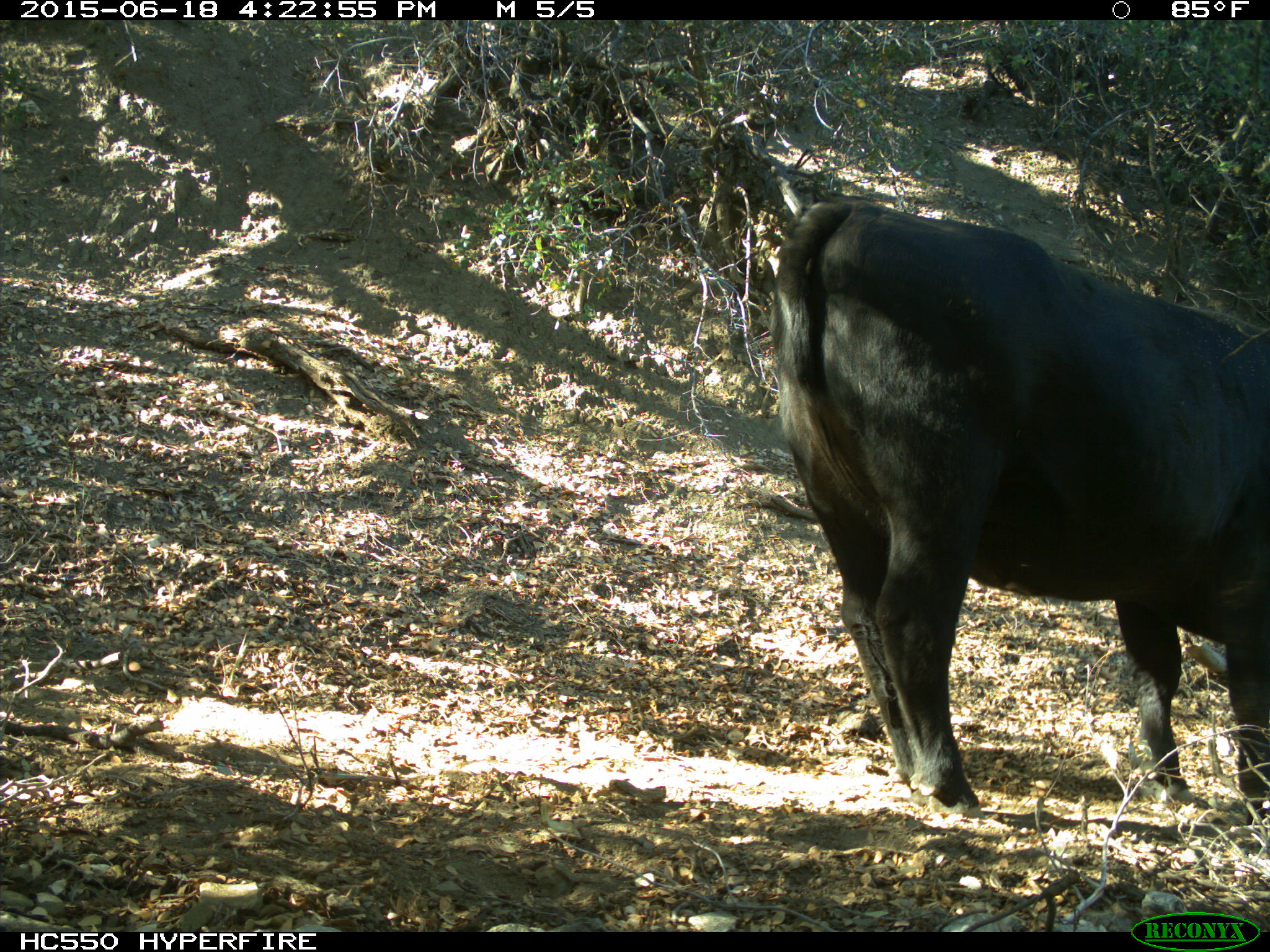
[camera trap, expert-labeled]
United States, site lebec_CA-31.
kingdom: Animalia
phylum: Chordata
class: Mammalia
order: Artiodactyla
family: Bovidae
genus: Bos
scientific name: Bos taurus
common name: domestic cow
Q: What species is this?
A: Bos taurus (domestic cow).